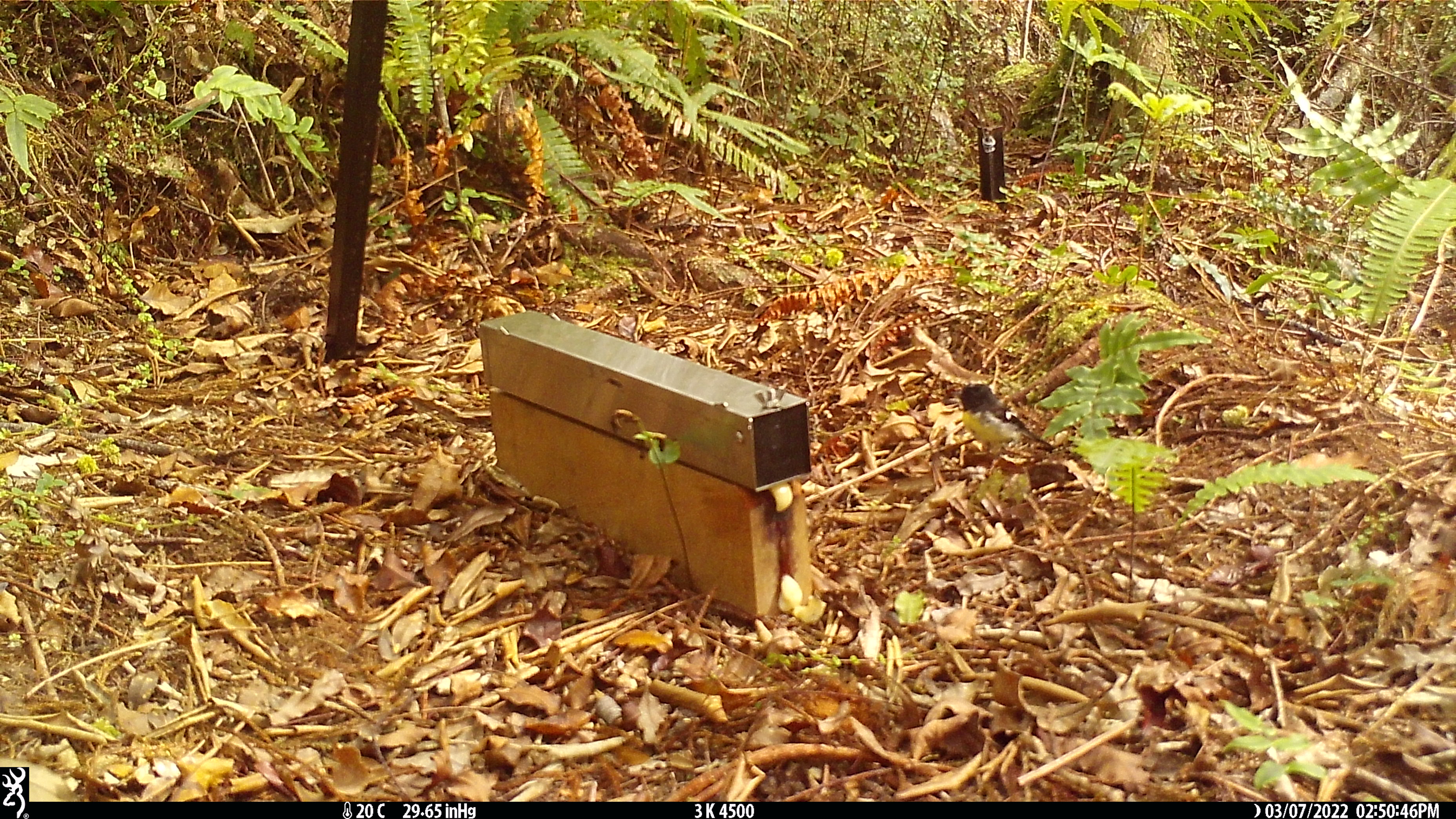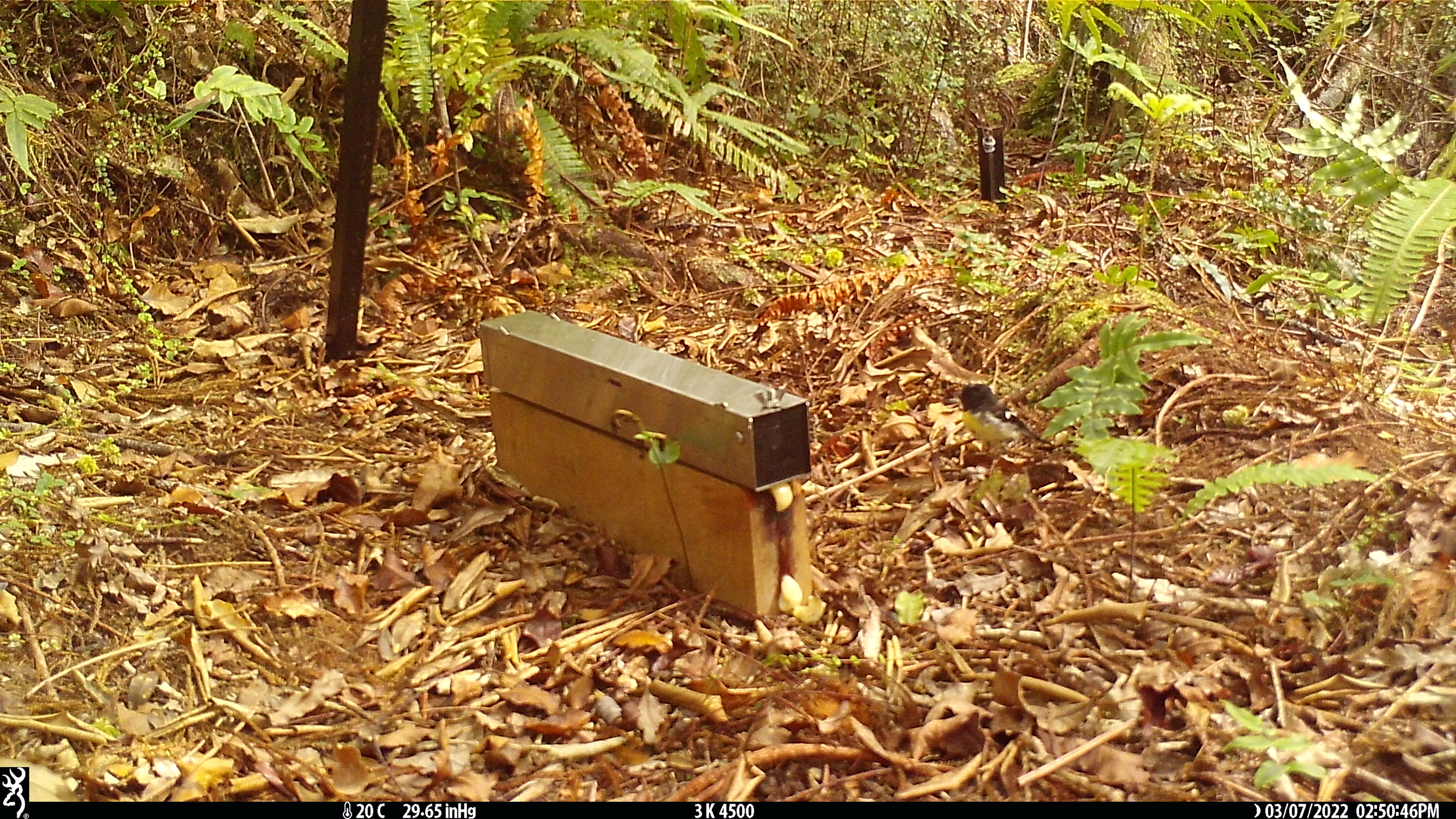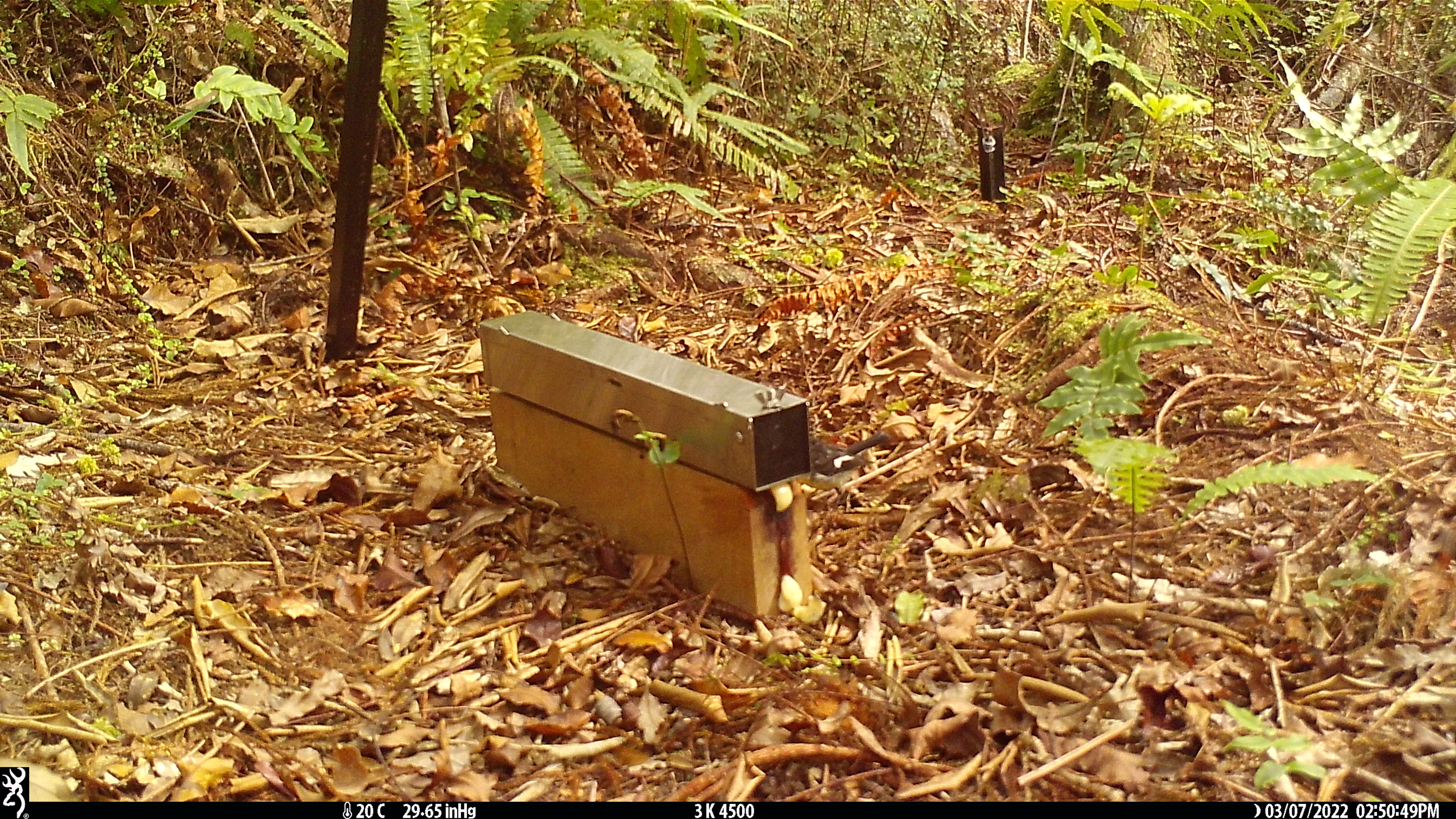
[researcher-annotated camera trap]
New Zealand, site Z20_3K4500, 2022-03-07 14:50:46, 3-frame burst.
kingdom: Animalia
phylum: Chordata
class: Aves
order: Passeriformes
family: Petroicidae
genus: Petroica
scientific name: Petroica macrocephala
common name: tomtit